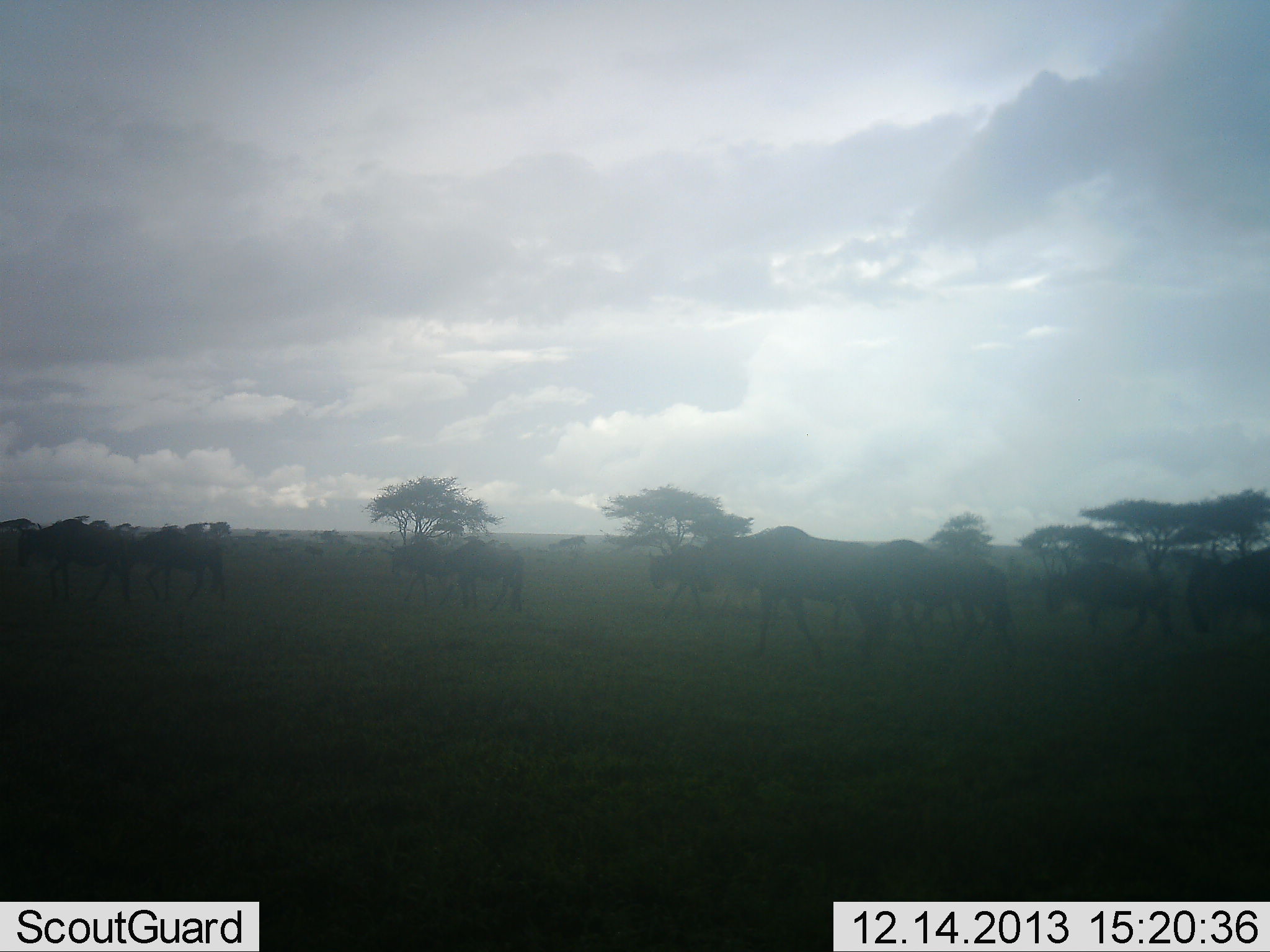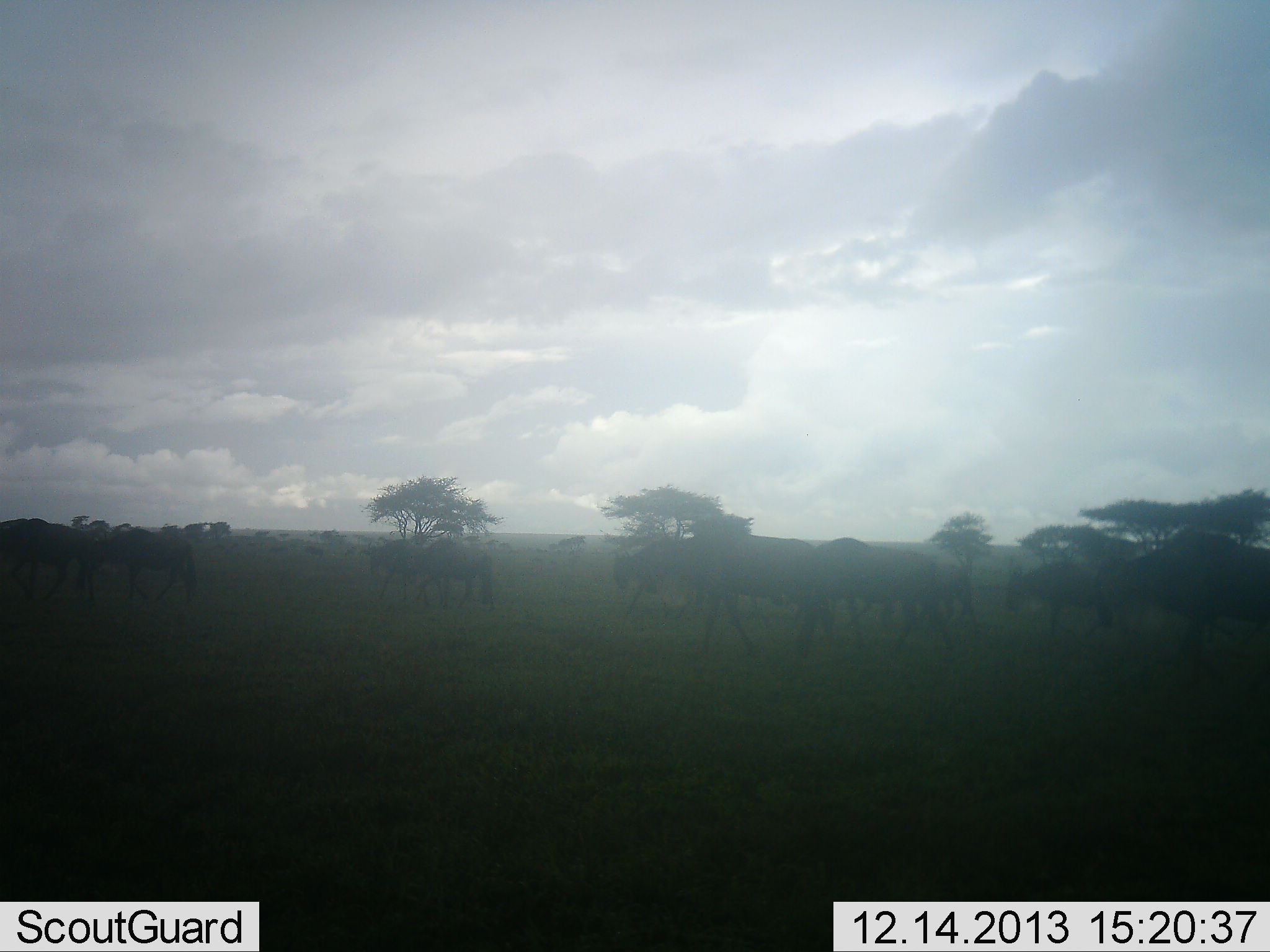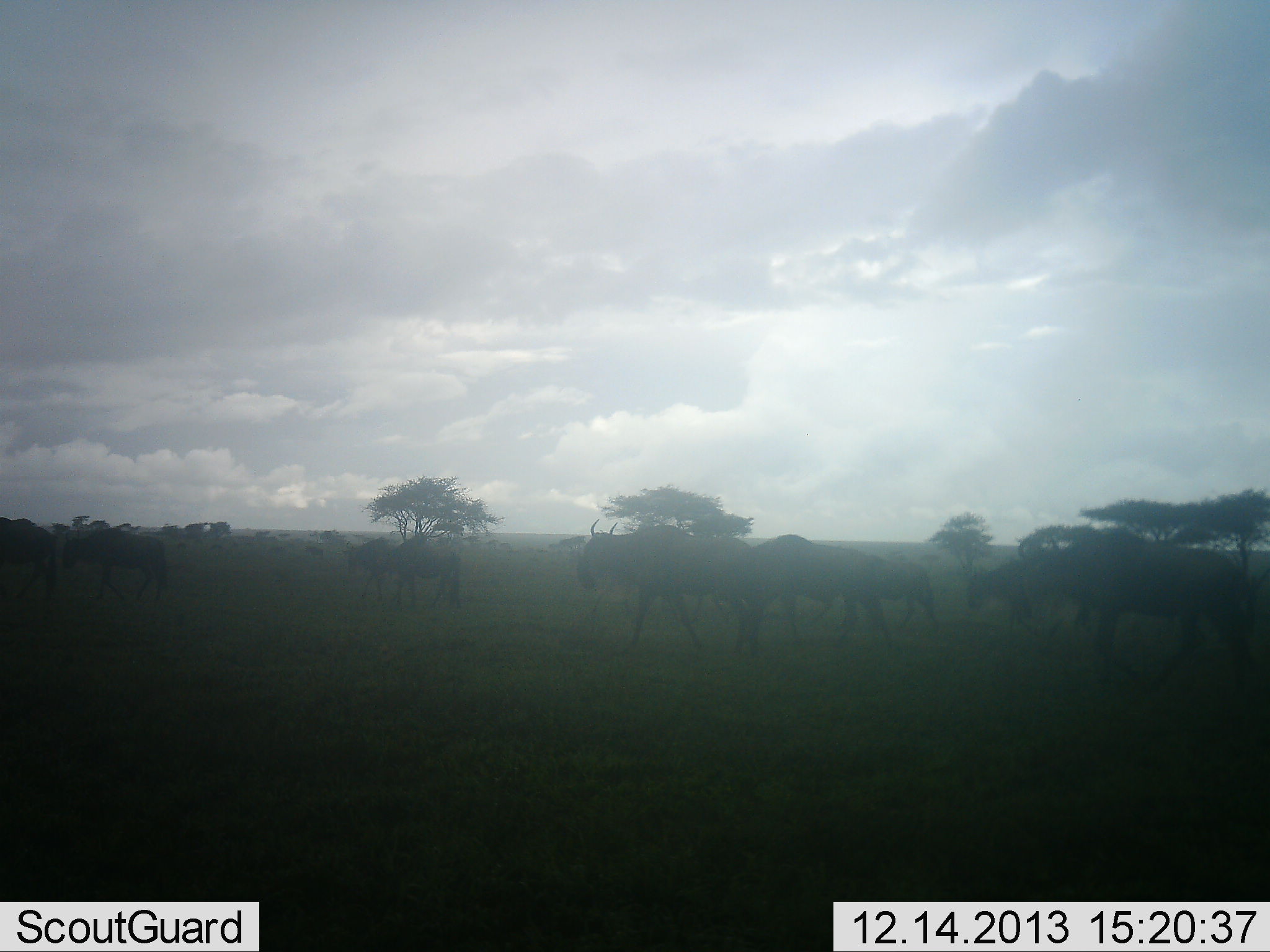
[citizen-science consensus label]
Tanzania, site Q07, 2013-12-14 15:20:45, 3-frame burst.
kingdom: Animalia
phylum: Chordata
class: Mammalia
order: Artiodactyla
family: Bovidae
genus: Connochaetes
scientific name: Connochaetes taurinus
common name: blue wildebeest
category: wildebeest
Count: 11-50.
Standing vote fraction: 0%.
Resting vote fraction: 0%.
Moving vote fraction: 100%.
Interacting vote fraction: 0%.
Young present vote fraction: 0%.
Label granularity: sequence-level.